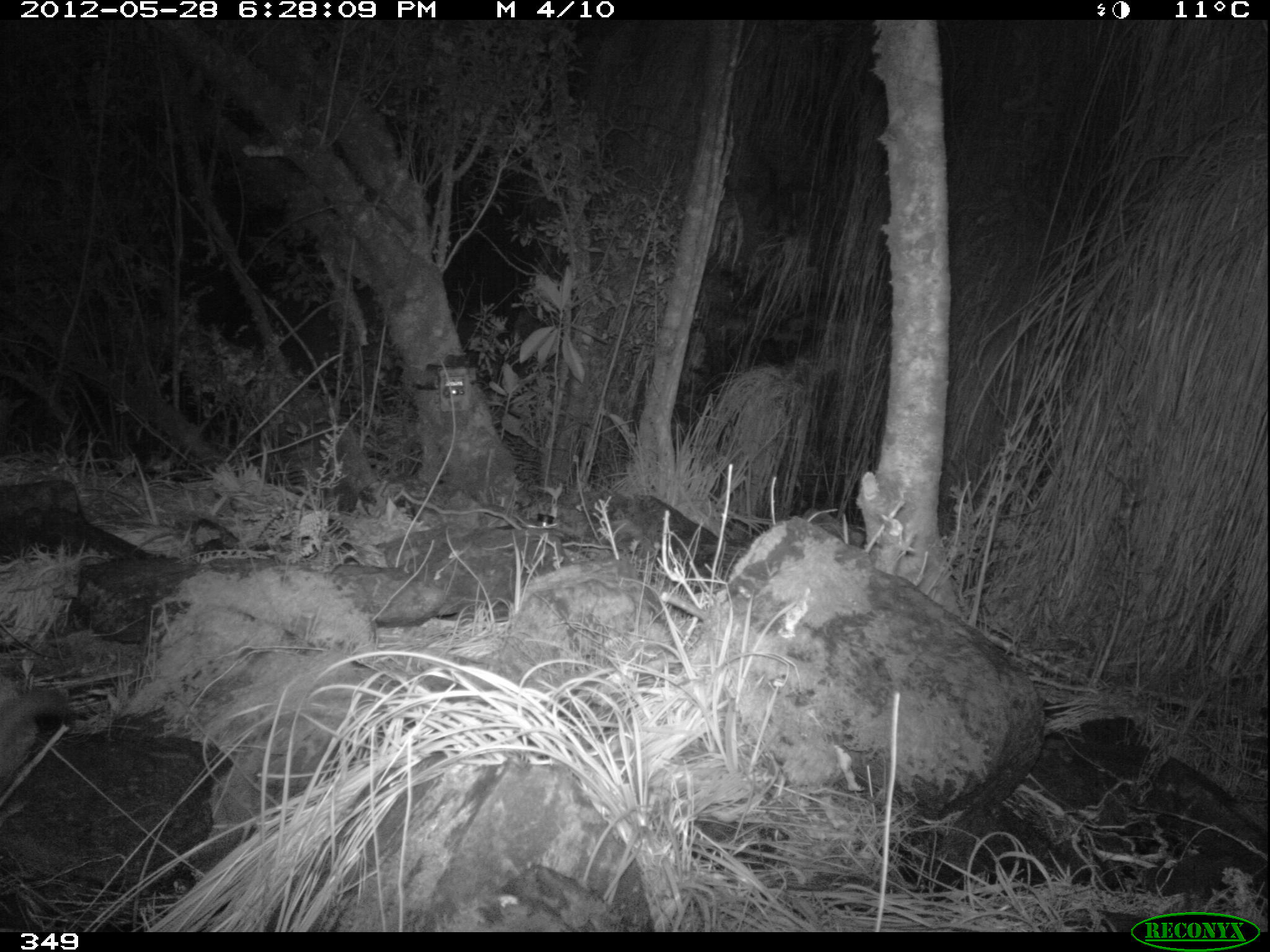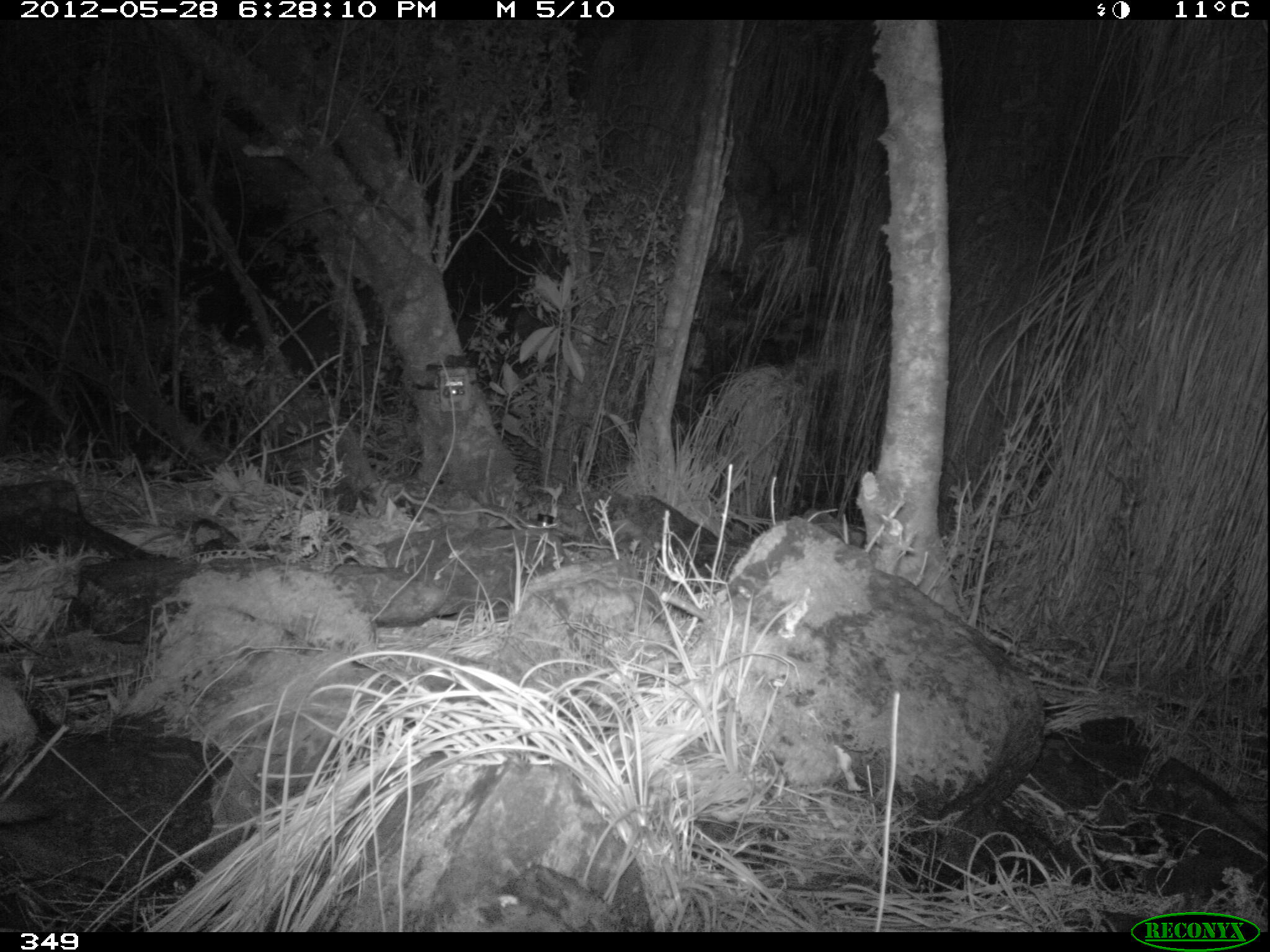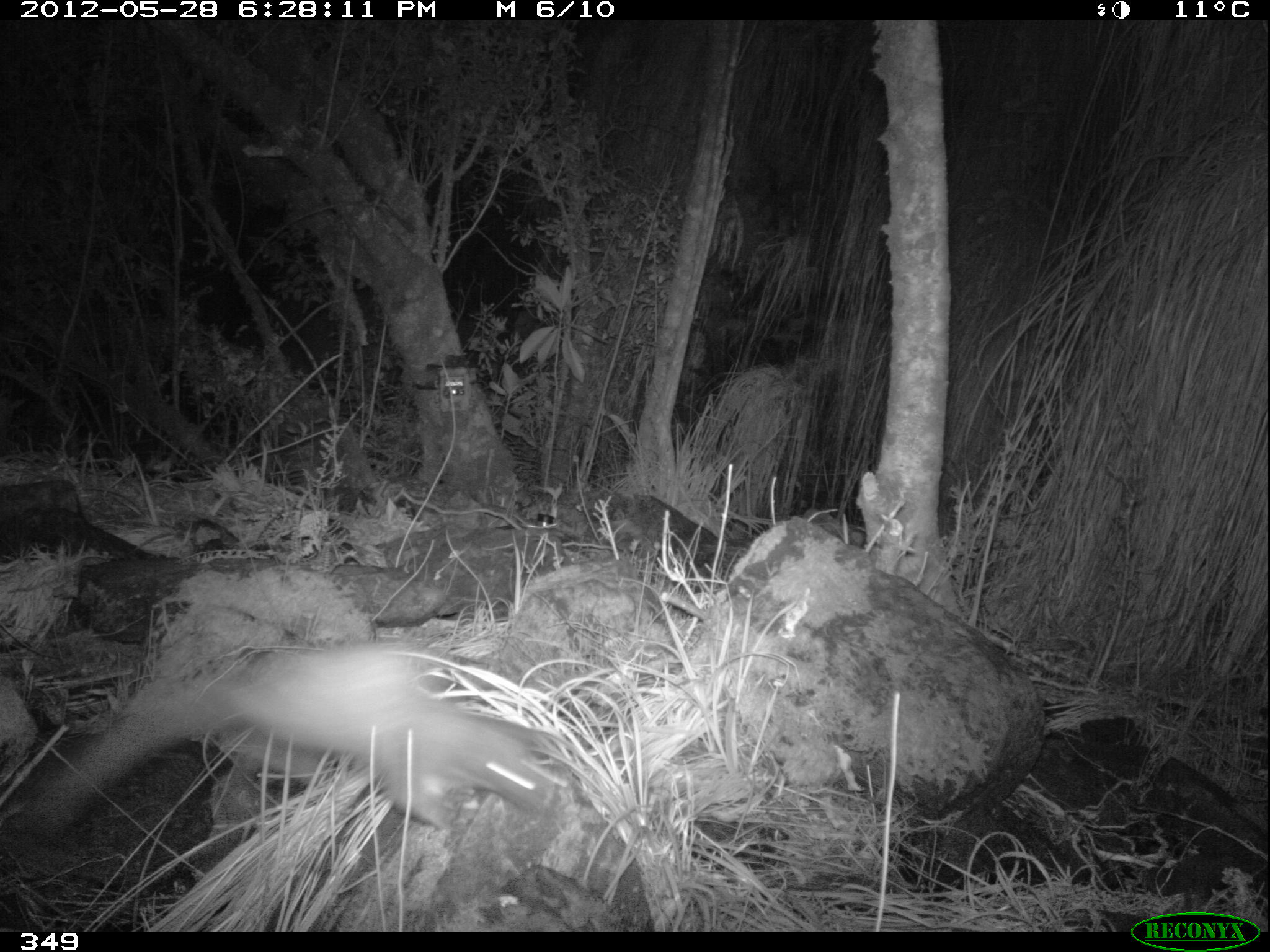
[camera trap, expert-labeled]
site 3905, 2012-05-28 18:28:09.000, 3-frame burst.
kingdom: Animalia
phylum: Chordata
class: Mammalia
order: Carnivora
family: Mustelidae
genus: Neogale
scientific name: Neogale frenata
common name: long-tailed weasel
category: mustela frenata